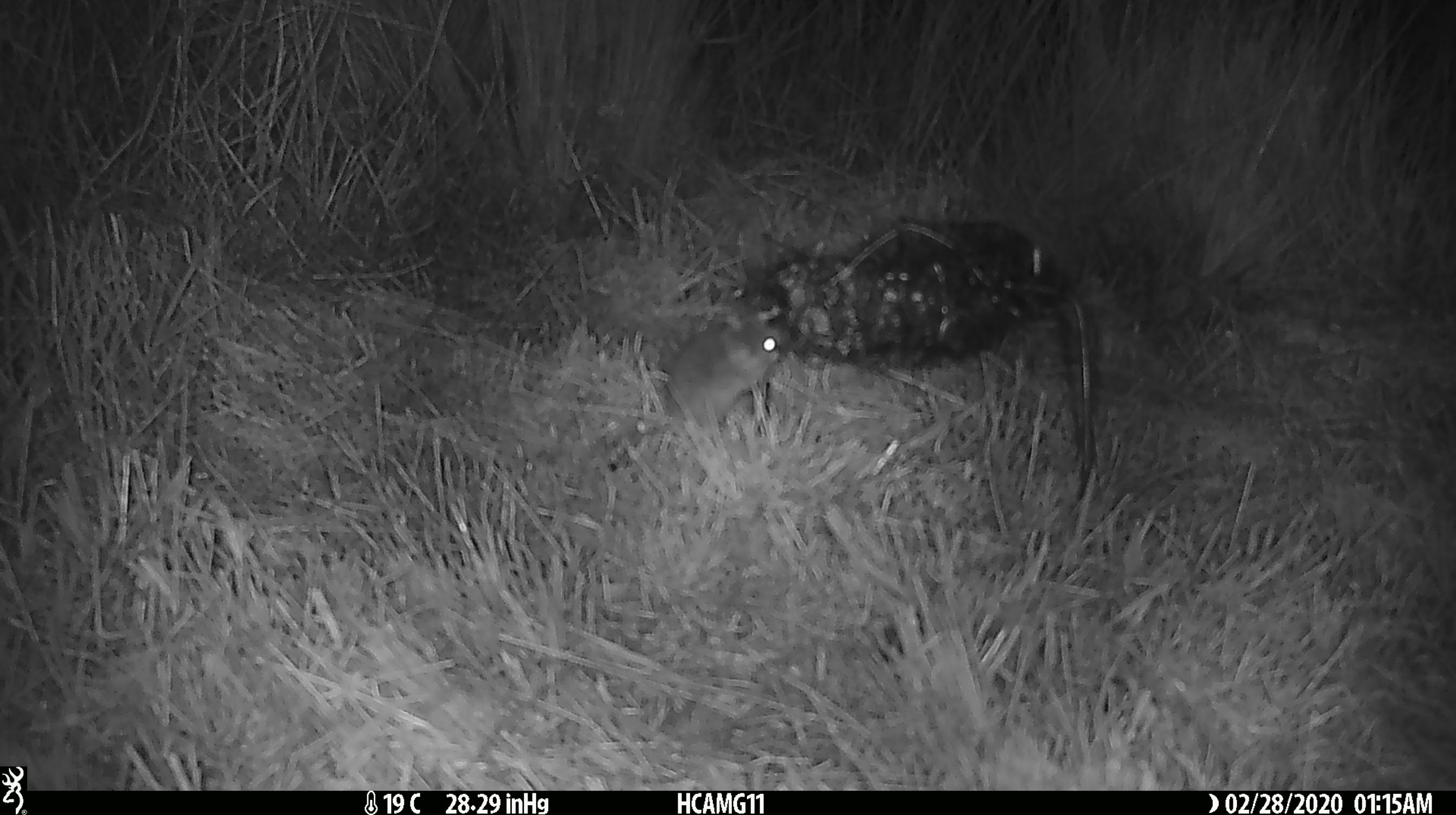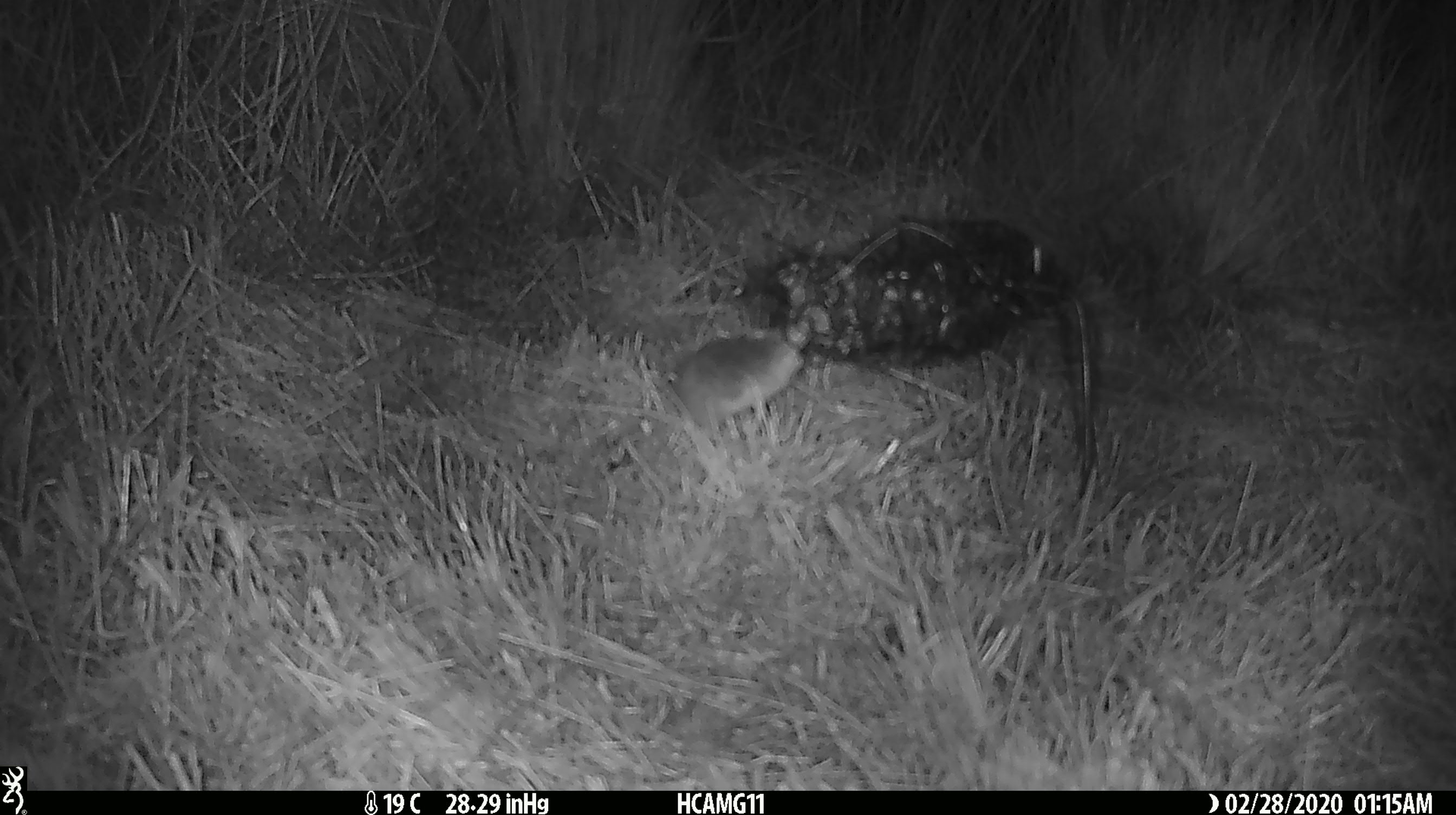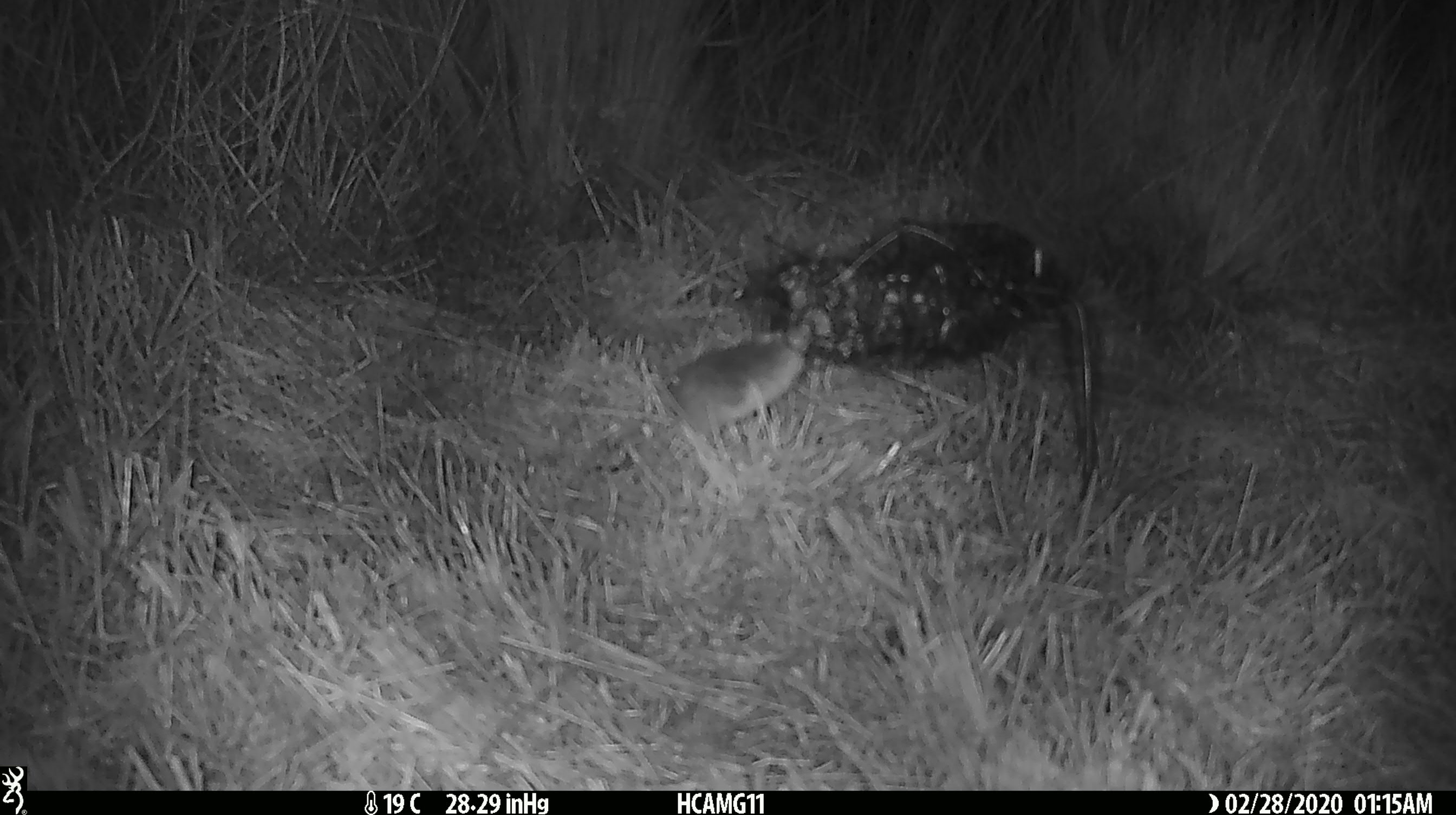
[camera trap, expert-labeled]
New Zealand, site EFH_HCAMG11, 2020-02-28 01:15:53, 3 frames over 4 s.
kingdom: Animalia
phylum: Chordata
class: Mammalia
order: Rodentia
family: Muridae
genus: Mus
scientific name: Mus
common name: mouse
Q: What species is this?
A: Mouse (Mus).